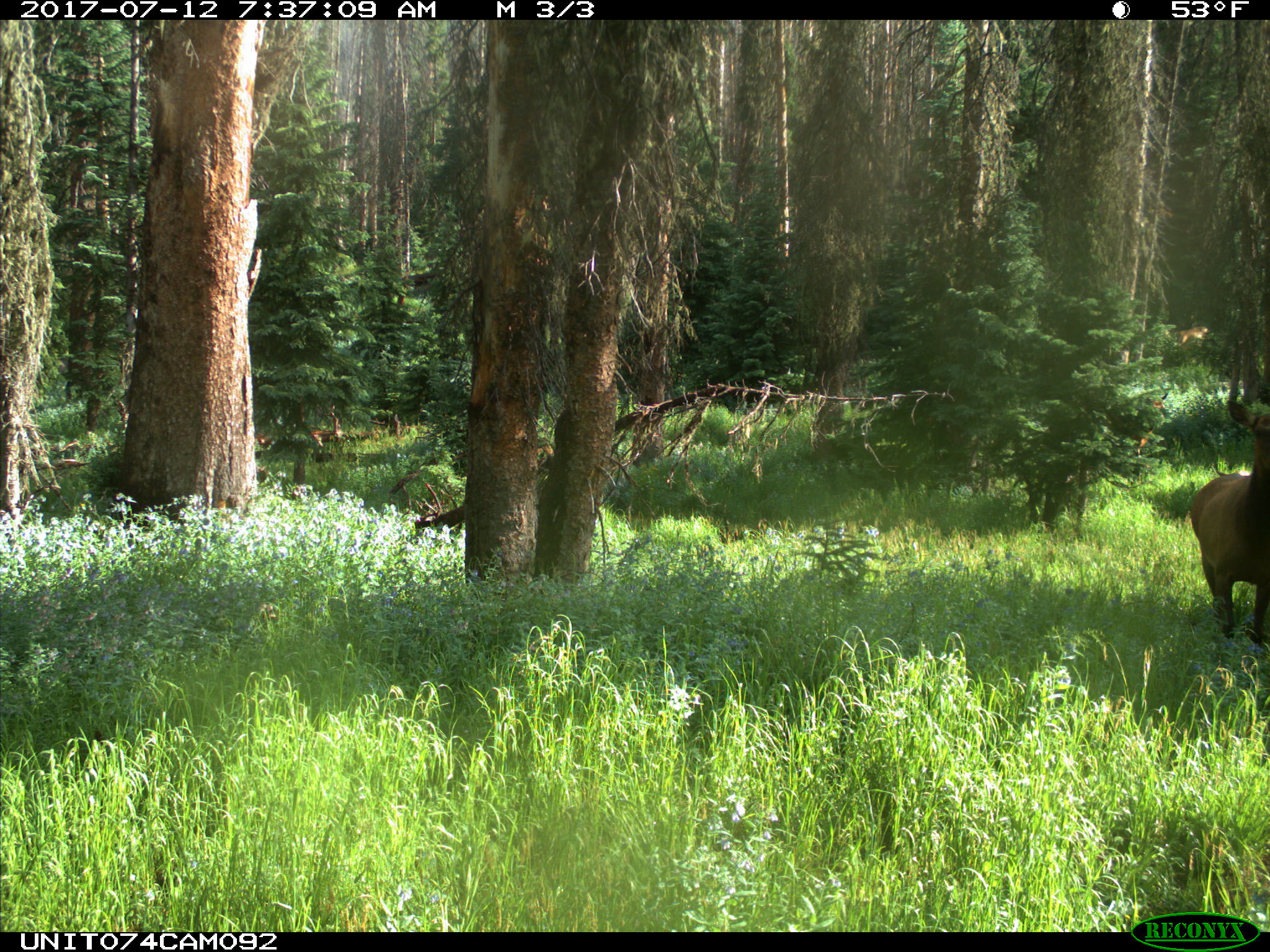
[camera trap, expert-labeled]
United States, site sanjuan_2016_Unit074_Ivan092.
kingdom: Animalia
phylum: Chordata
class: Mammalia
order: Artiodactyla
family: Cervidae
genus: Cervus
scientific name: Cervus elaphus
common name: red deer